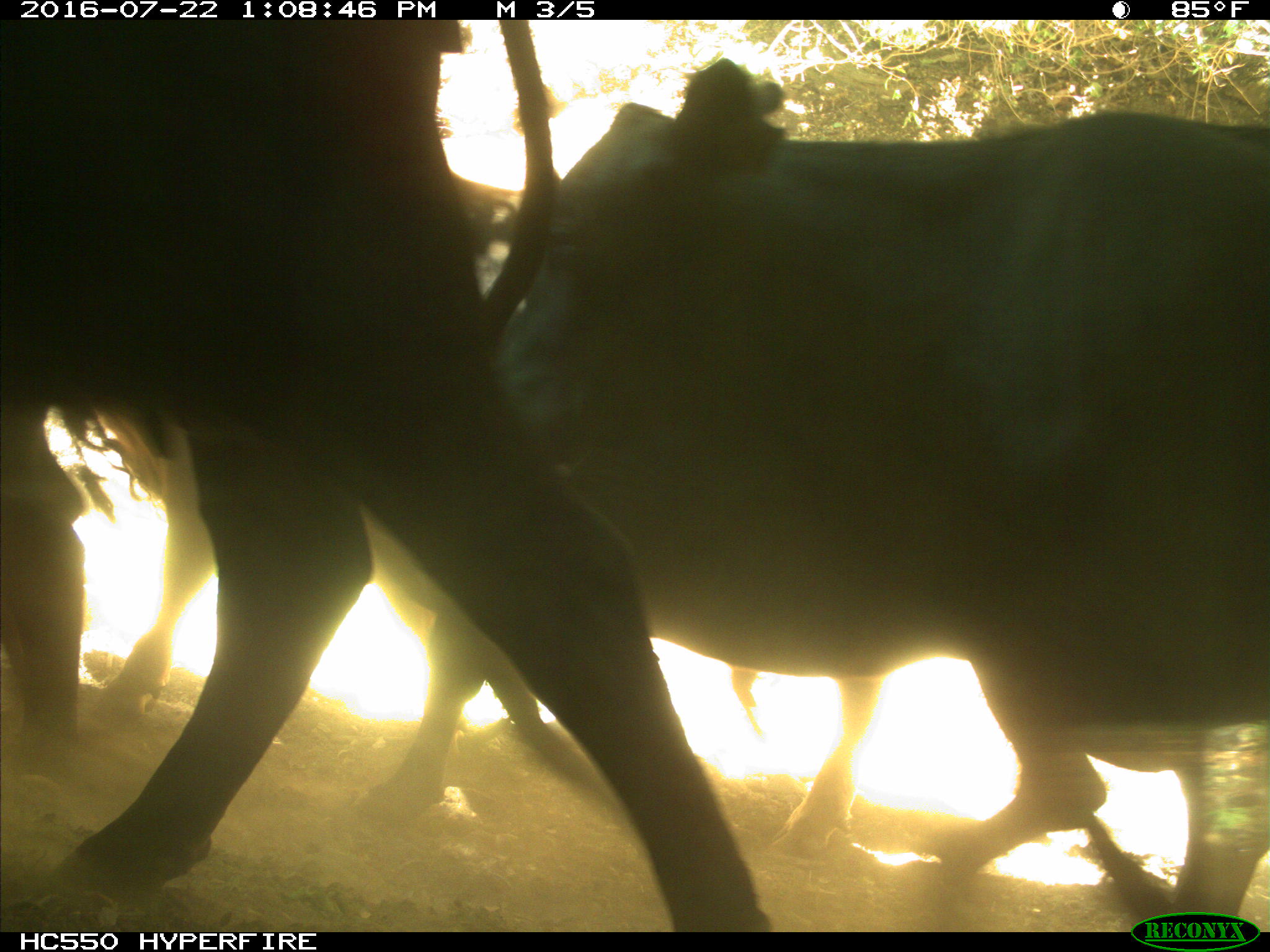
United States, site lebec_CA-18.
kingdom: Animalia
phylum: Chordata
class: Mammalia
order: Artiodactyla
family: Bovidae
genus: Bos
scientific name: Bos taurus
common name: domestic cow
Bos taurus (domestic cow).